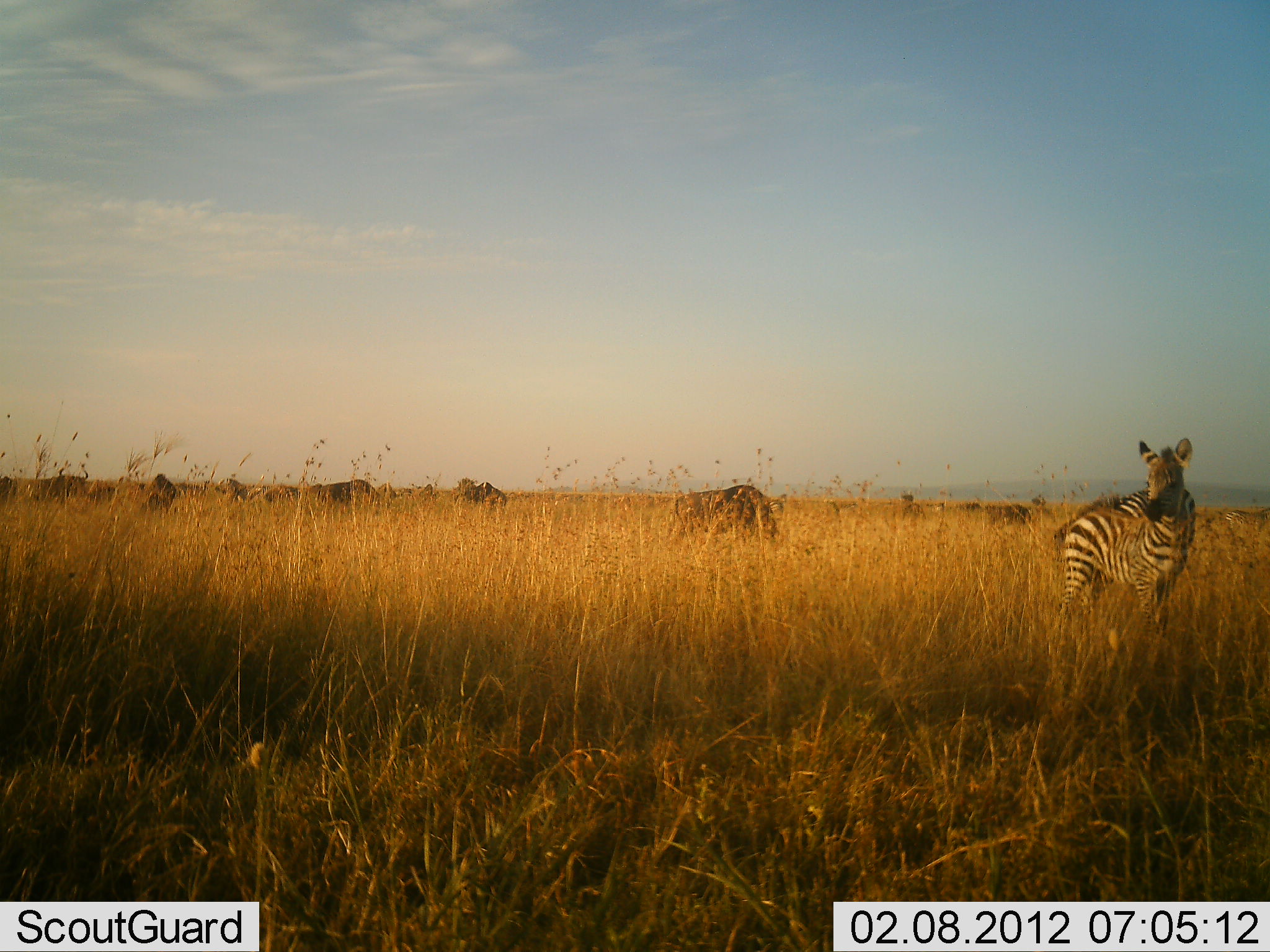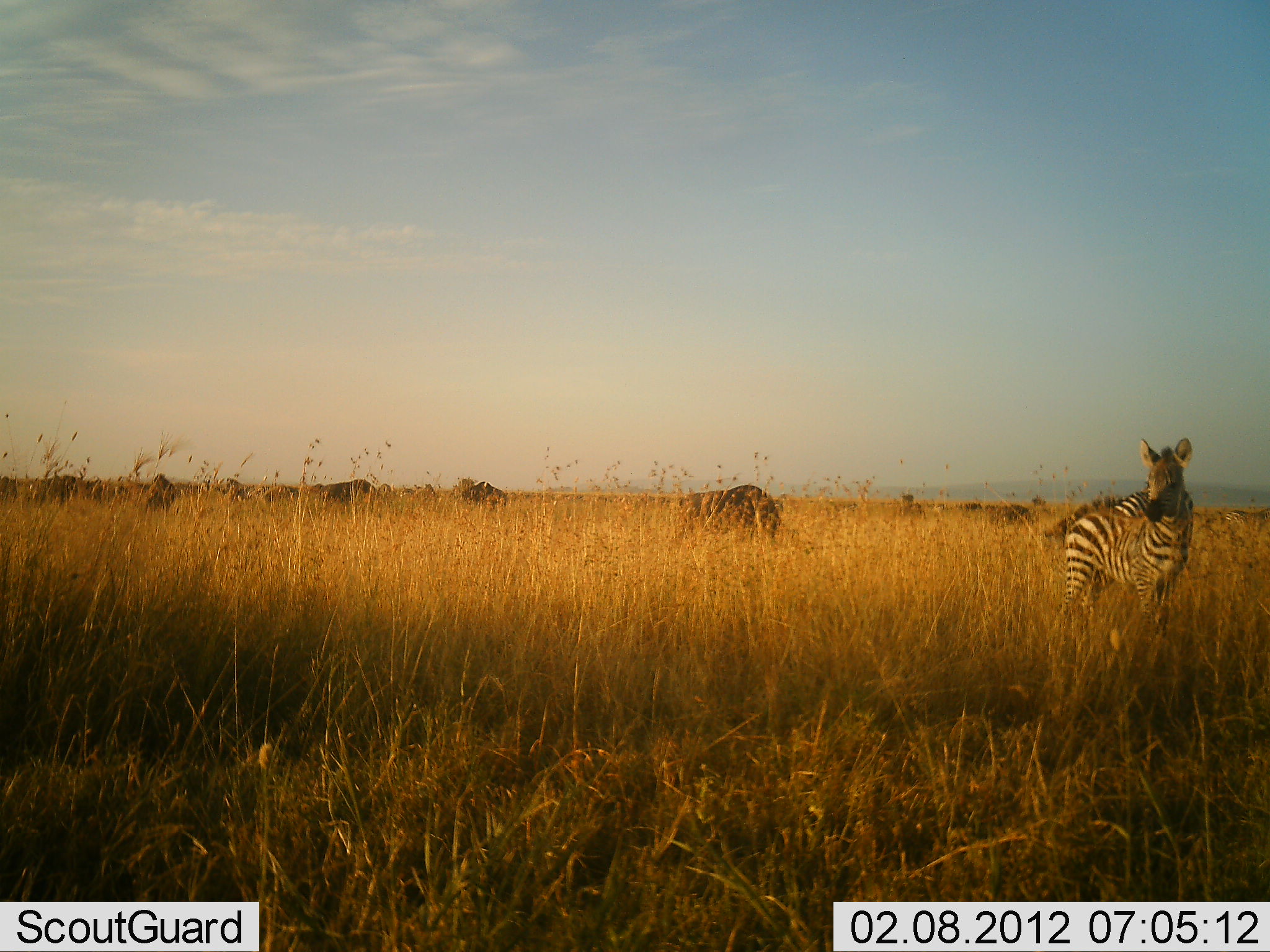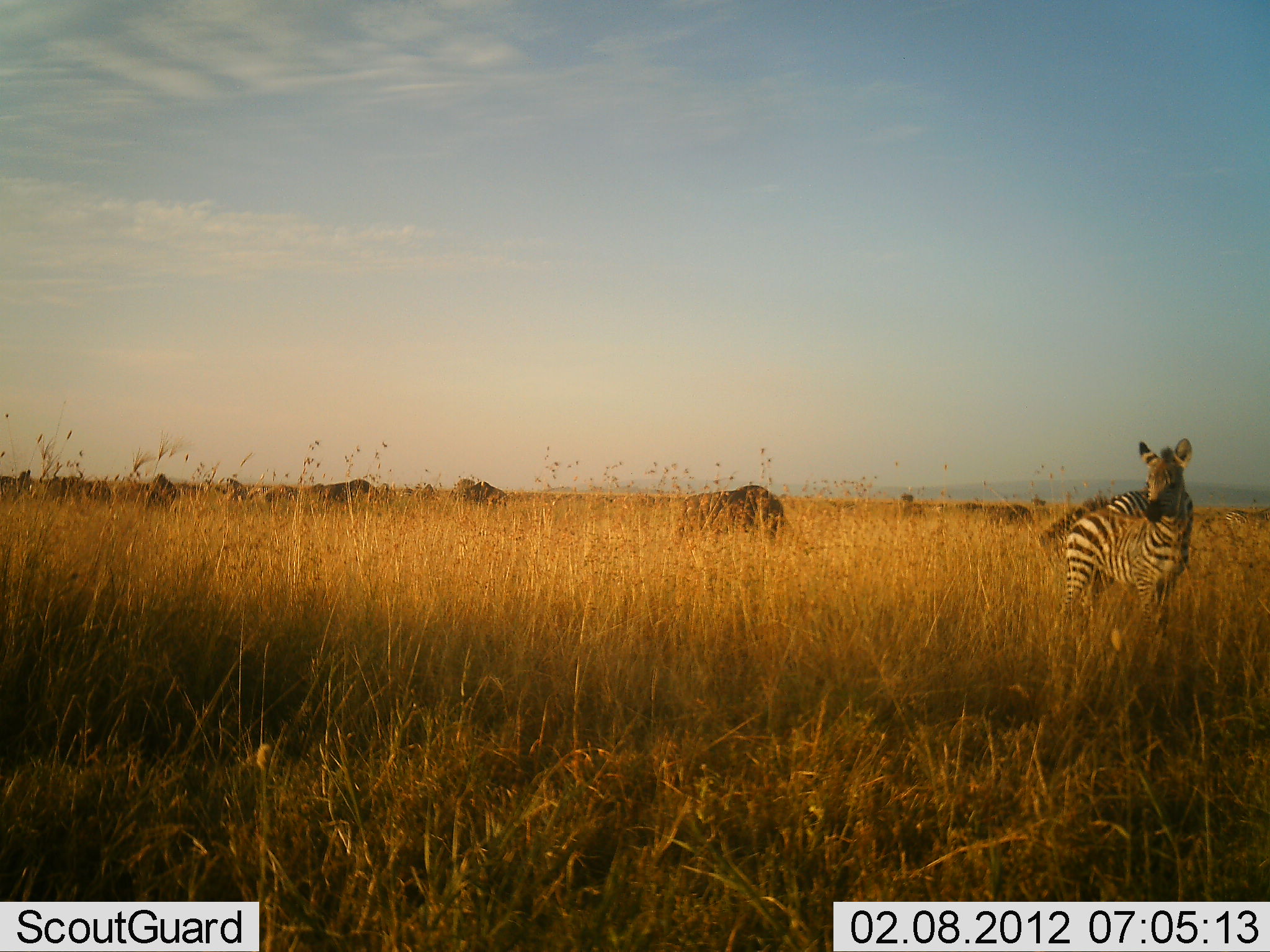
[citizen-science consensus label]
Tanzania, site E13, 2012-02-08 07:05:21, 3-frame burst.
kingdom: Animalia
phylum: Chordata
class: Mammalia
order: Artiodactyla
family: Bovidae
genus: Connochaetes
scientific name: Connochaetes taurinus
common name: blue wildebeest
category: wildebeest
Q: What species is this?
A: Wildebeest (blue wildebeest) (Connochaetes taurinus).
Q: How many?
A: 8.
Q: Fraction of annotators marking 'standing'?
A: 33%.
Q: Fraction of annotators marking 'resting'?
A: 0%.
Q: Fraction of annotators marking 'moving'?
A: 0%.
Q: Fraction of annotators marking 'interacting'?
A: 0%.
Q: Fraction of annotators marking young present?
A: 0%.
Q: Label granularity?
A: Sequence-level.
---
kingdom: Animalia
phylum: Chordata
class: Mammalia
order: Perissodactyla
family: Equidae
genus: Equus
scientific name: Equus quagga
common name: plains zebra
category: zebra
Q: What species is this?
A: Zebra (plains zebra) (Equus quagga).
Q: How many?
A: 2.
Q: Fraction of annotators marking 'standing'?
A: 100%.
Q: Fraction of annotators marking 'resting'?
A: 0%.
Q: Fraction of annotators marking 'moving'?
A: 5%.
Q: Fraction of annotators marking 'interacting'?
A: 0%.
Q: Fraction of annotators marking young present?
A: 5%.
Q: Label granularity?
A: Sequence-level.